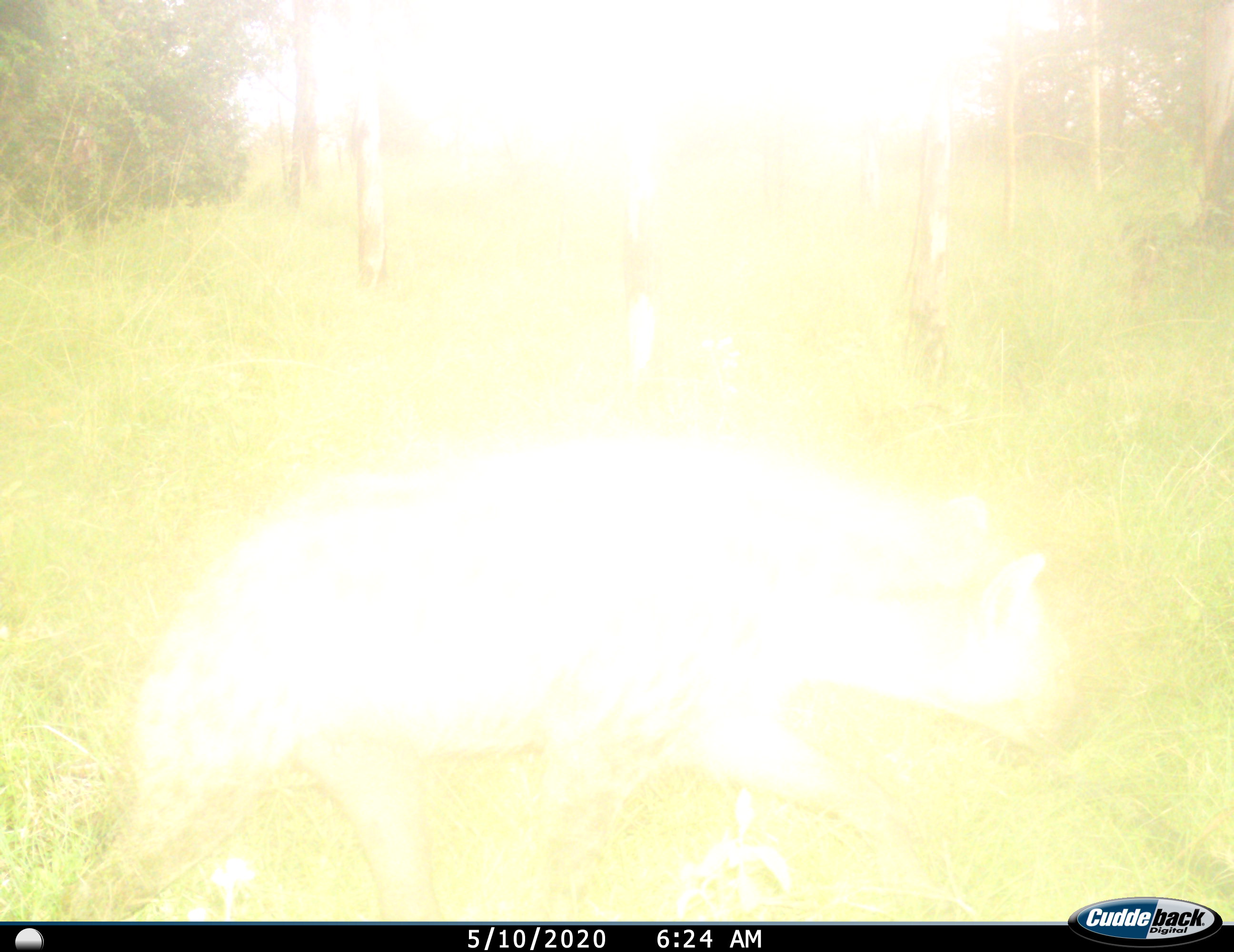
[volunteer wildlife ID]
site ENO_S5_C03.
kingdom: Animalia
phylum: Chordata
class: Mammalia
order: Carnivora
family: Hyaenidae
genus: Crocuta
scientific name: Crocuta crocuta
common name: spotted hyena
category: hyenaspotted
Hyenaspotted (spotted hyena) (Crocuta crocuta), count 1. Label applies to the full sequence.